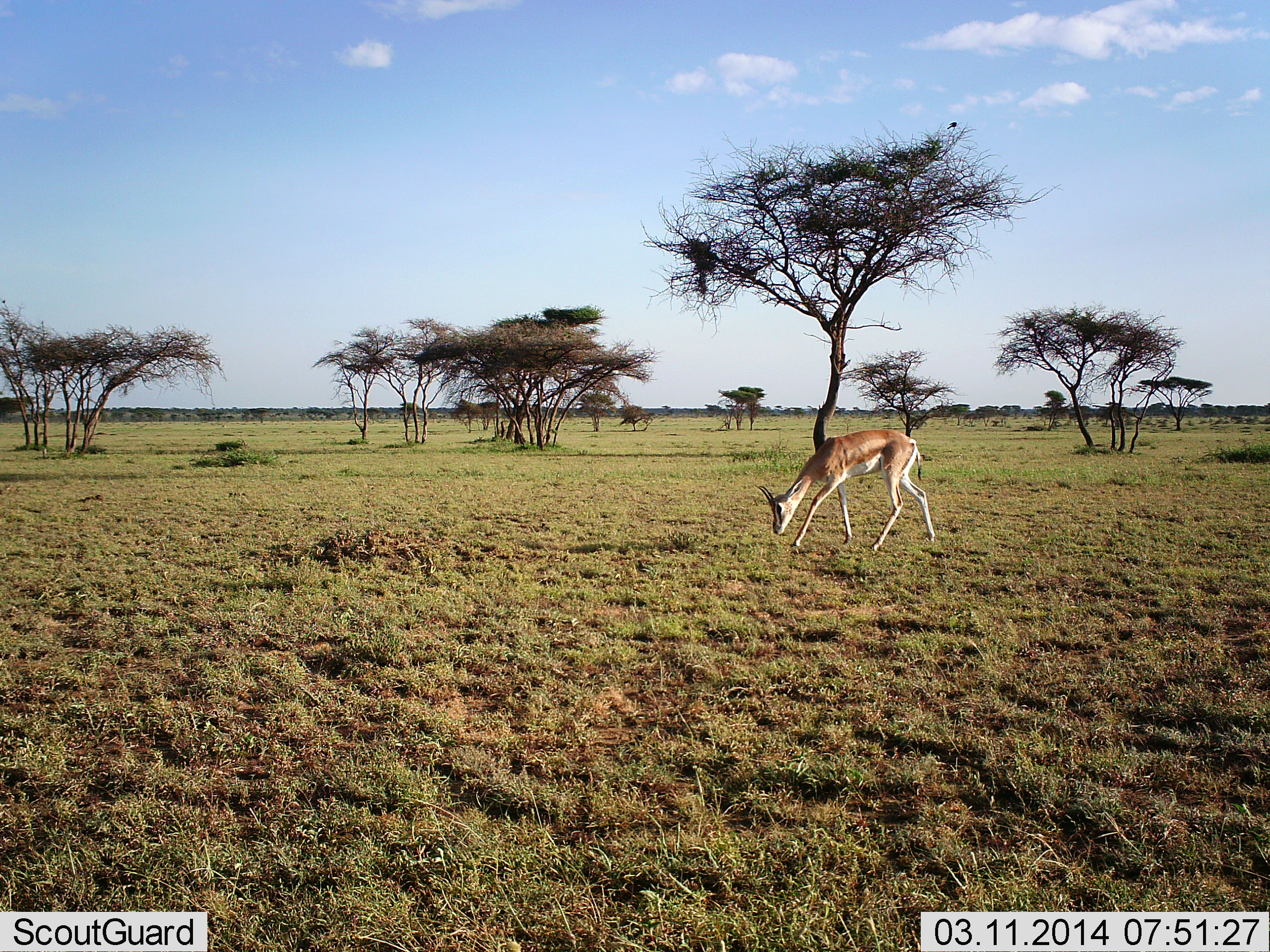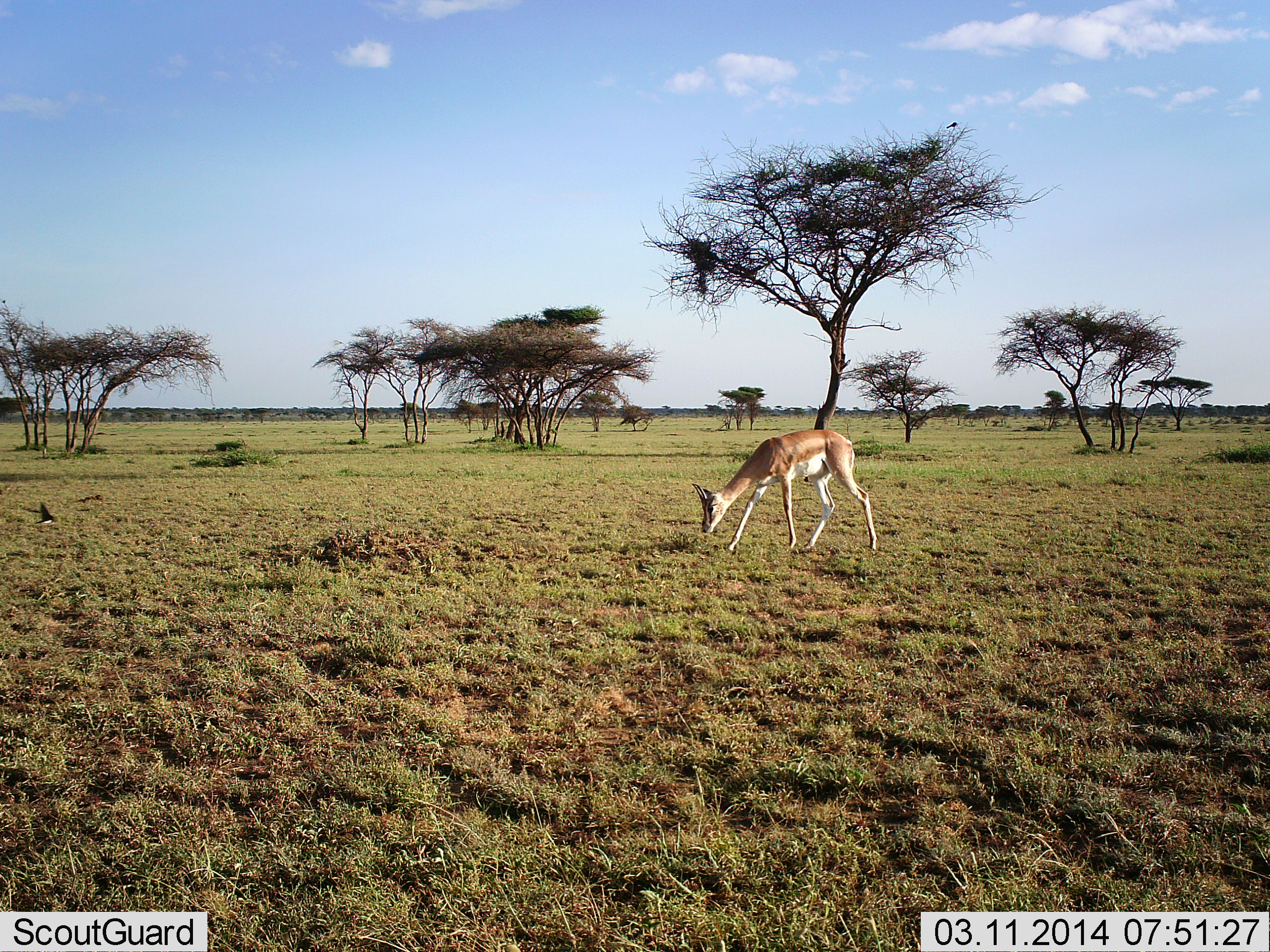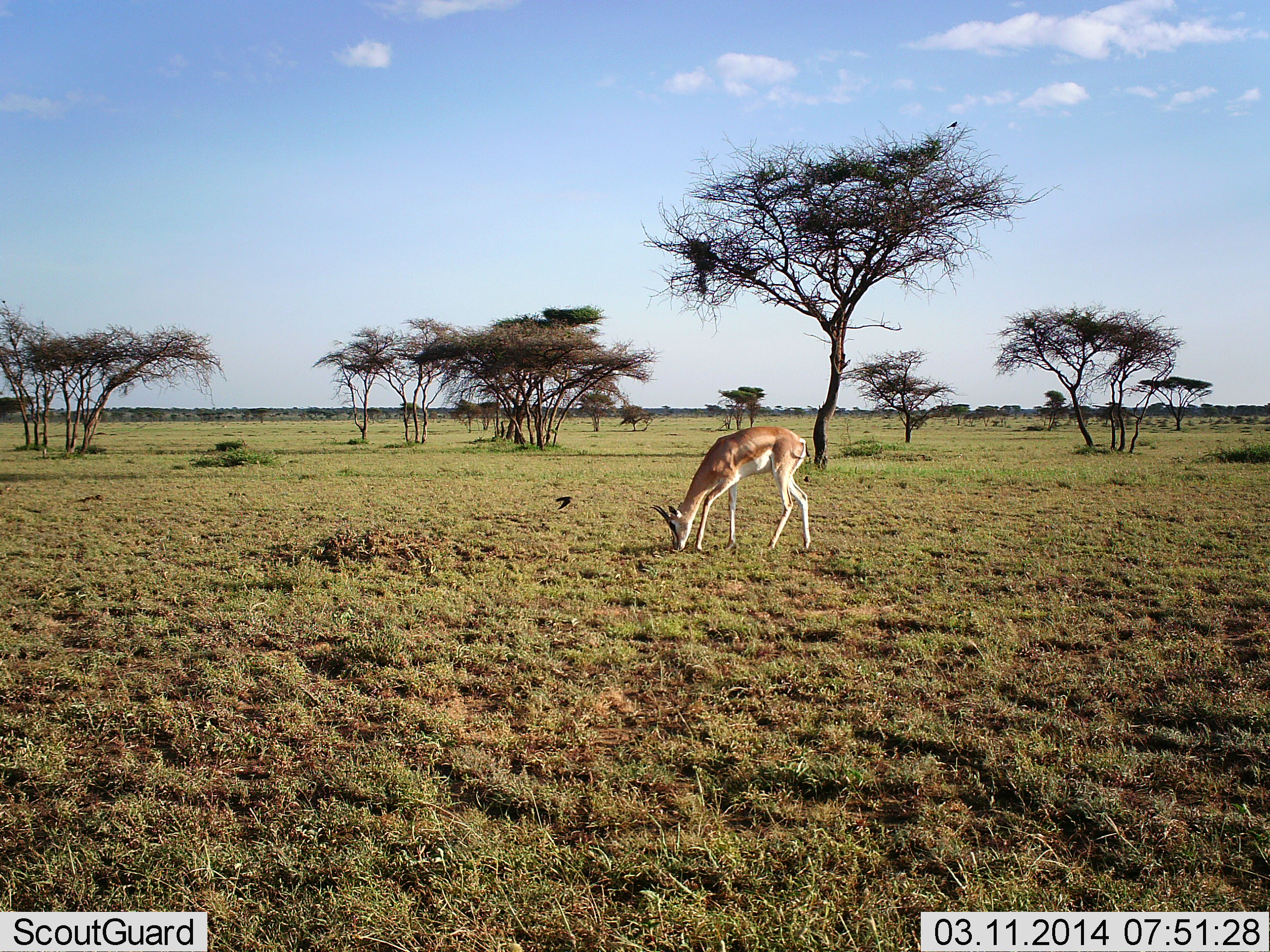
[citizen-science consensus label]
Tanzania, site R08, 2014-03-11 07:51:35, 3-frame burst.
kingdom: Animalia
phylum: Chordata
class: Mammalia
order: Artiodactyla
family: Bovidae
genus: Nanger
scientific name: Nanger granti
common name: grant's gazelle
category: gazellegrants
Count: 1.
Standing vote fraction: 16%.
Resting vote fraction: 3%.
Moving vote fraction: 42%.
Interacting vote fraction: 0%.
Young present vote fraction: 0%.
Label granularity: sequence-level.